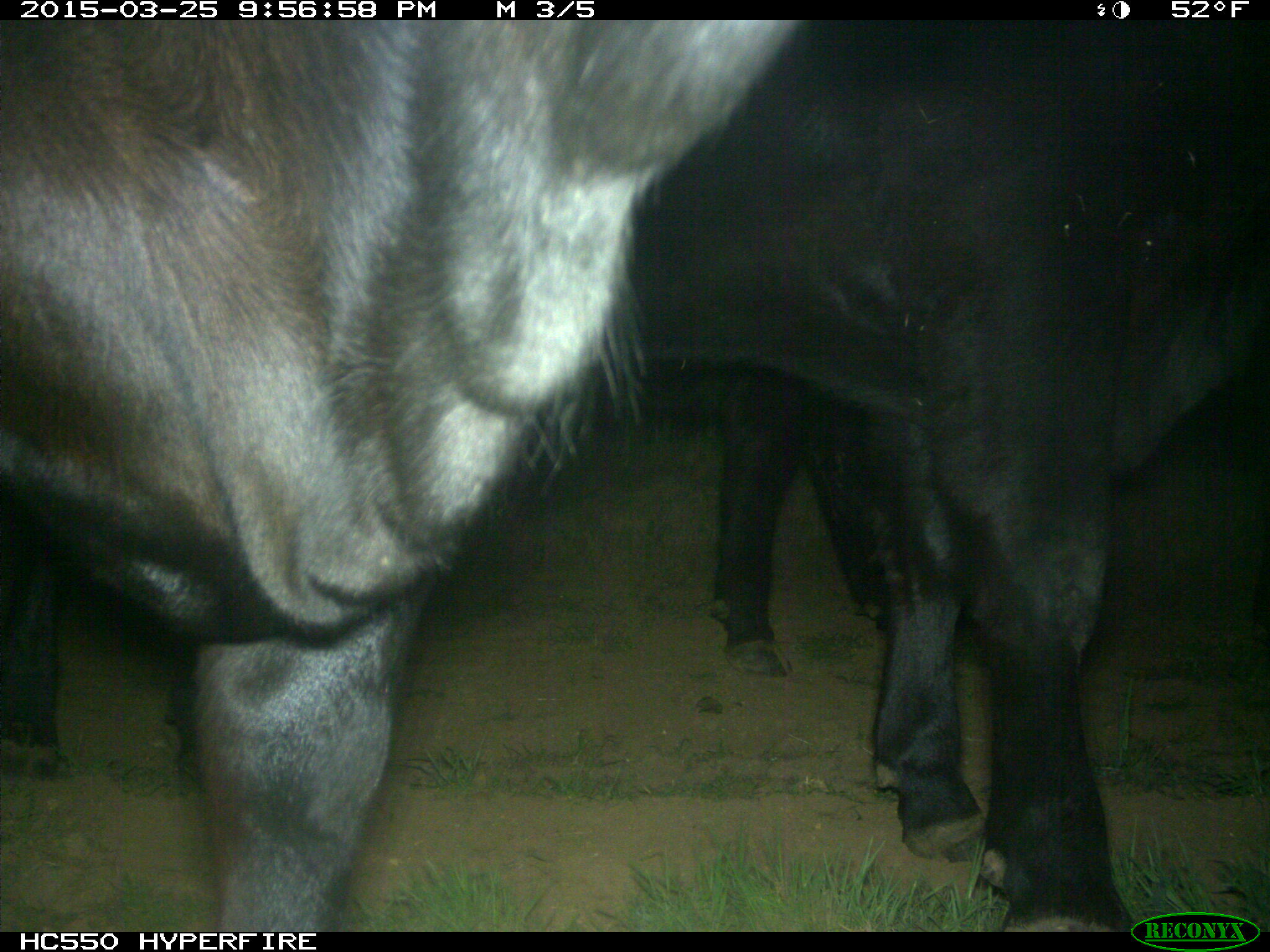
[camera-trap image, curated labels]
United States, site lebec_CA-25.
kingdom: Animalia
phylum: Chordata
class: Mammalia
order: Artiodactyla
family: Bovidae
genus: Bos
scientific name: Bos taurus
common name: domestic cow